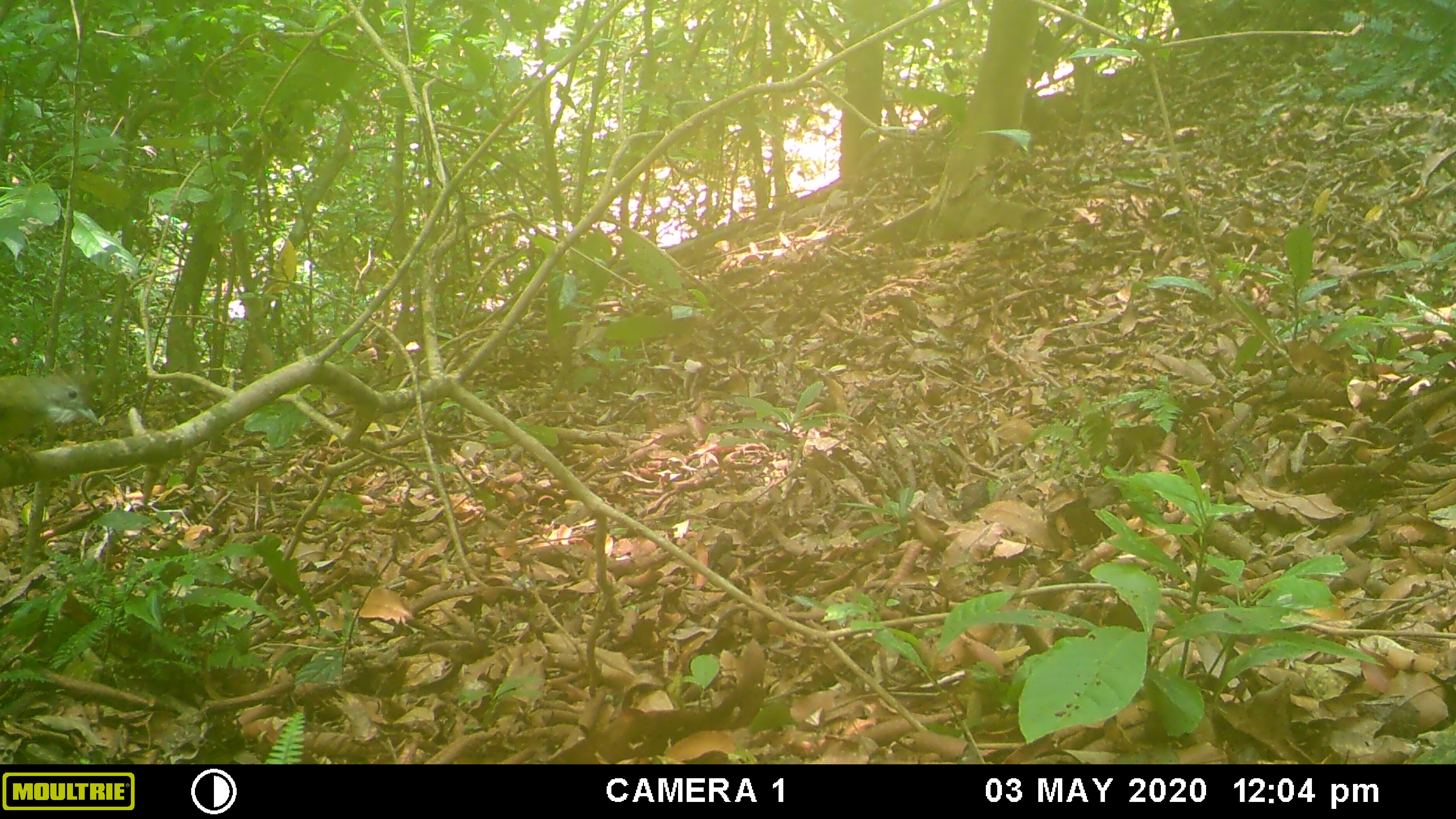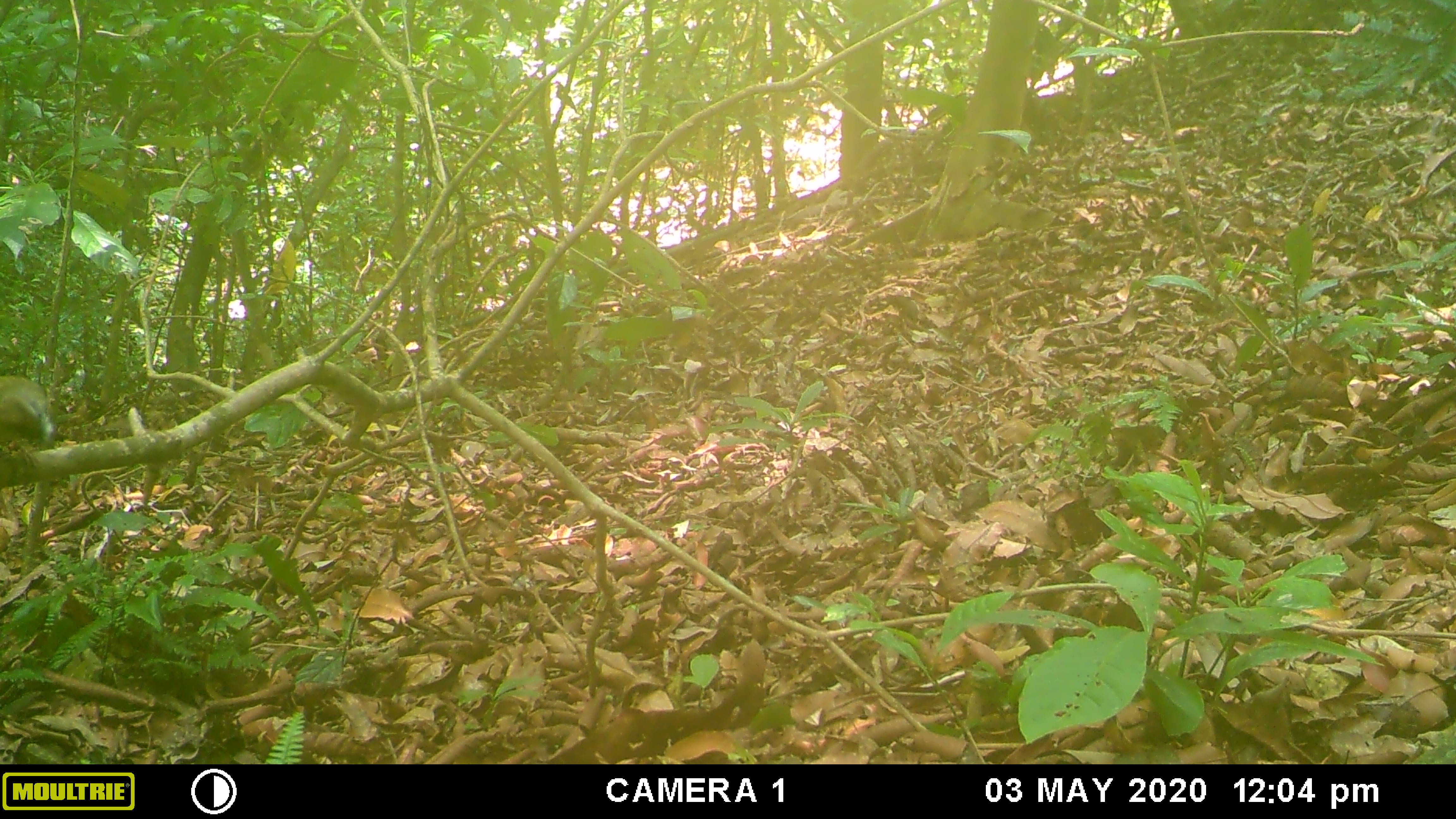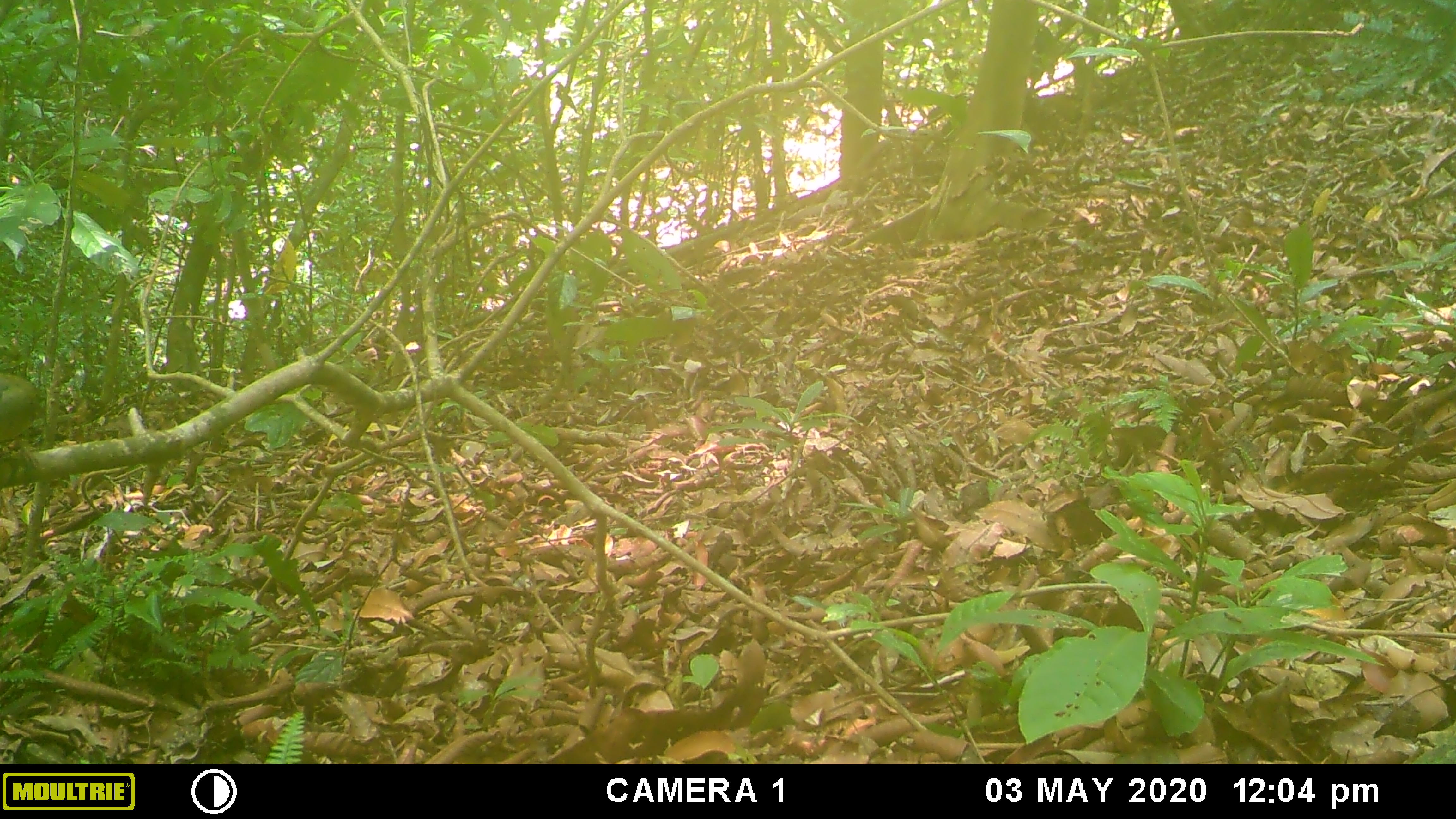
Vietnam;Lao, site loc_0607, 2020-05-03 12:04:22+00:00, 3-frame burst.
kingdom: Animalia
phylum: Chordata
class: Aves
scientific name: Aves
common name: bird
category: unidentified bird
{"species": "unidentified bird (bird) (Aves)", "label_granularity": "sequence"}